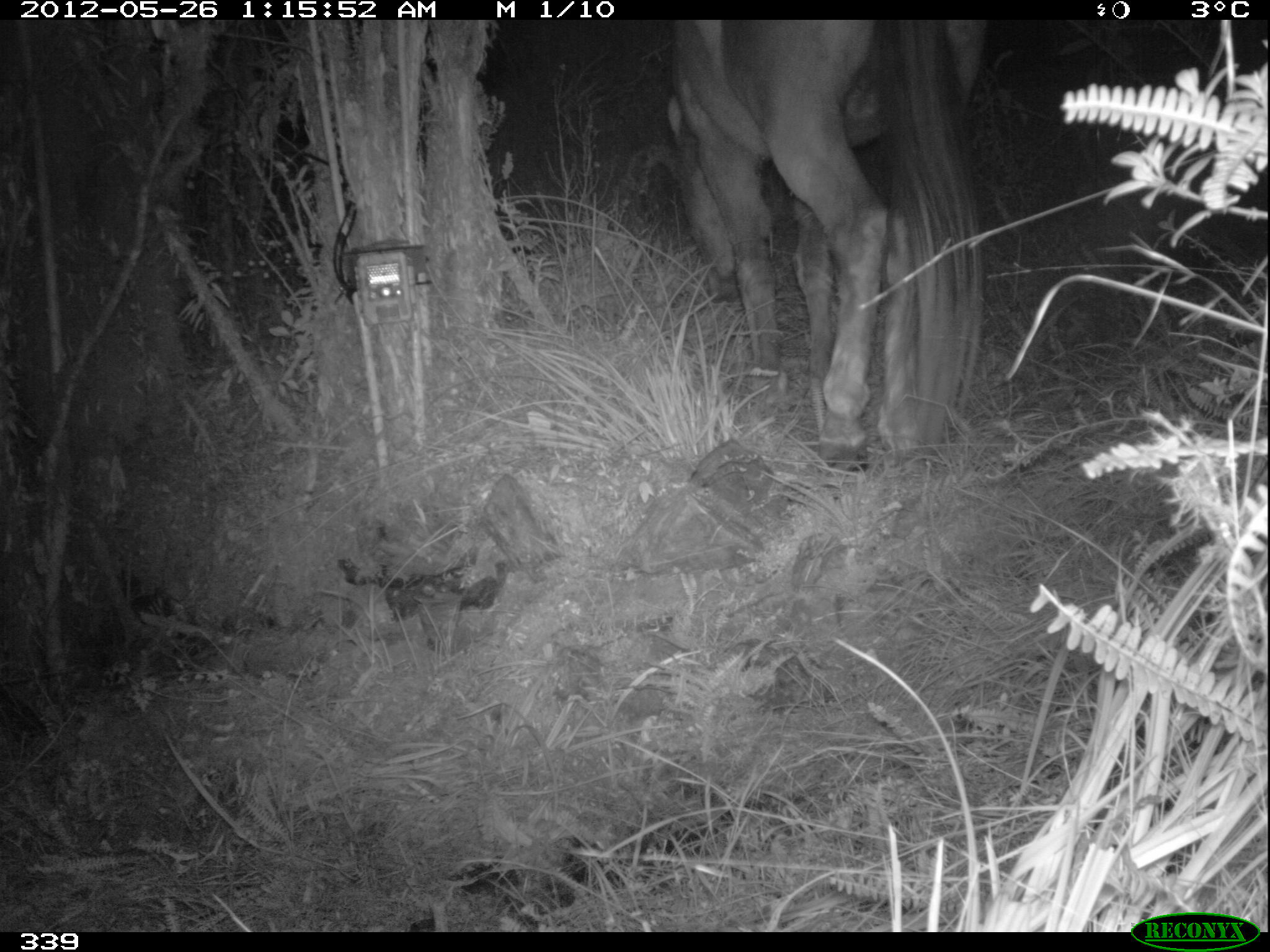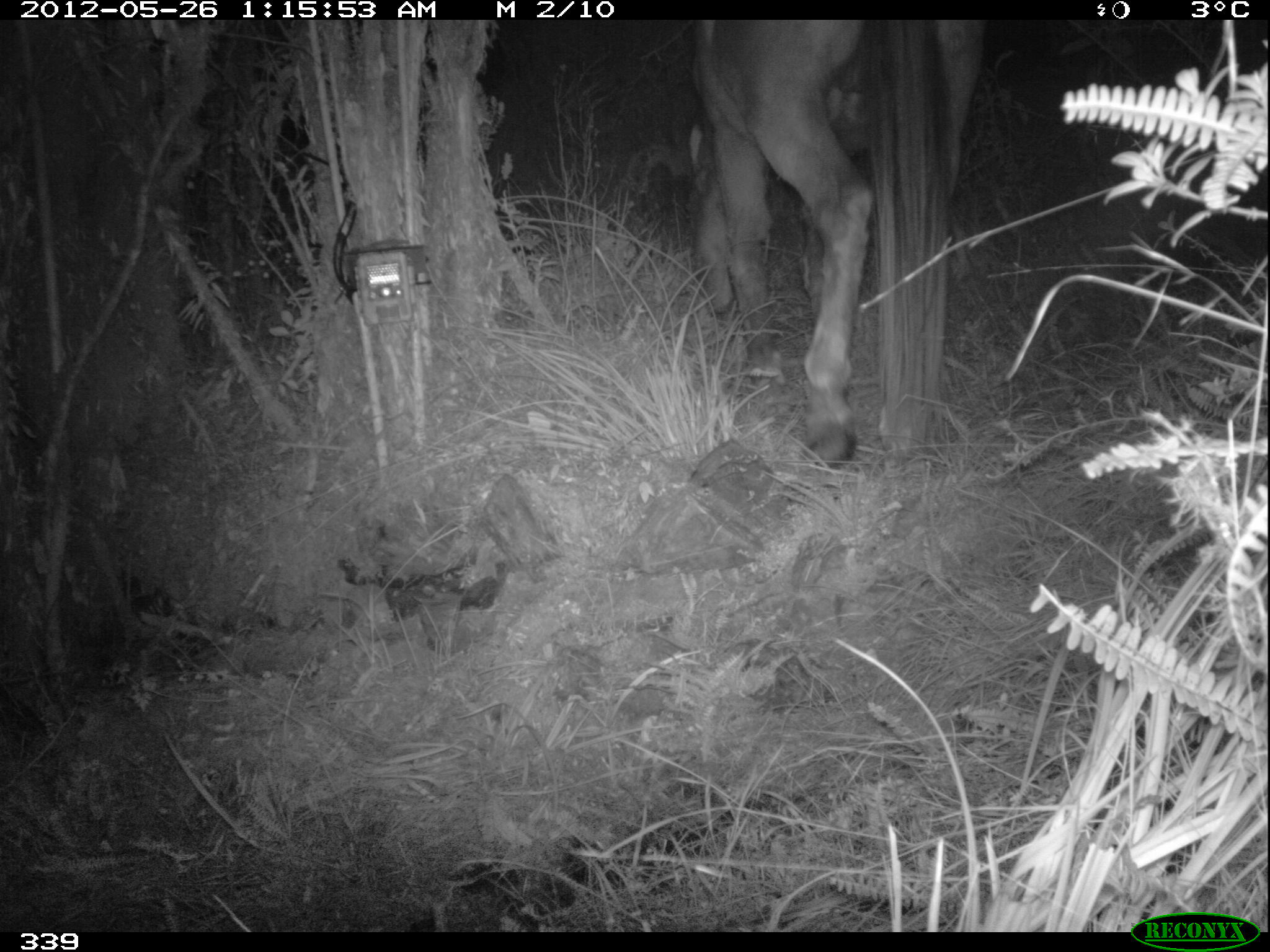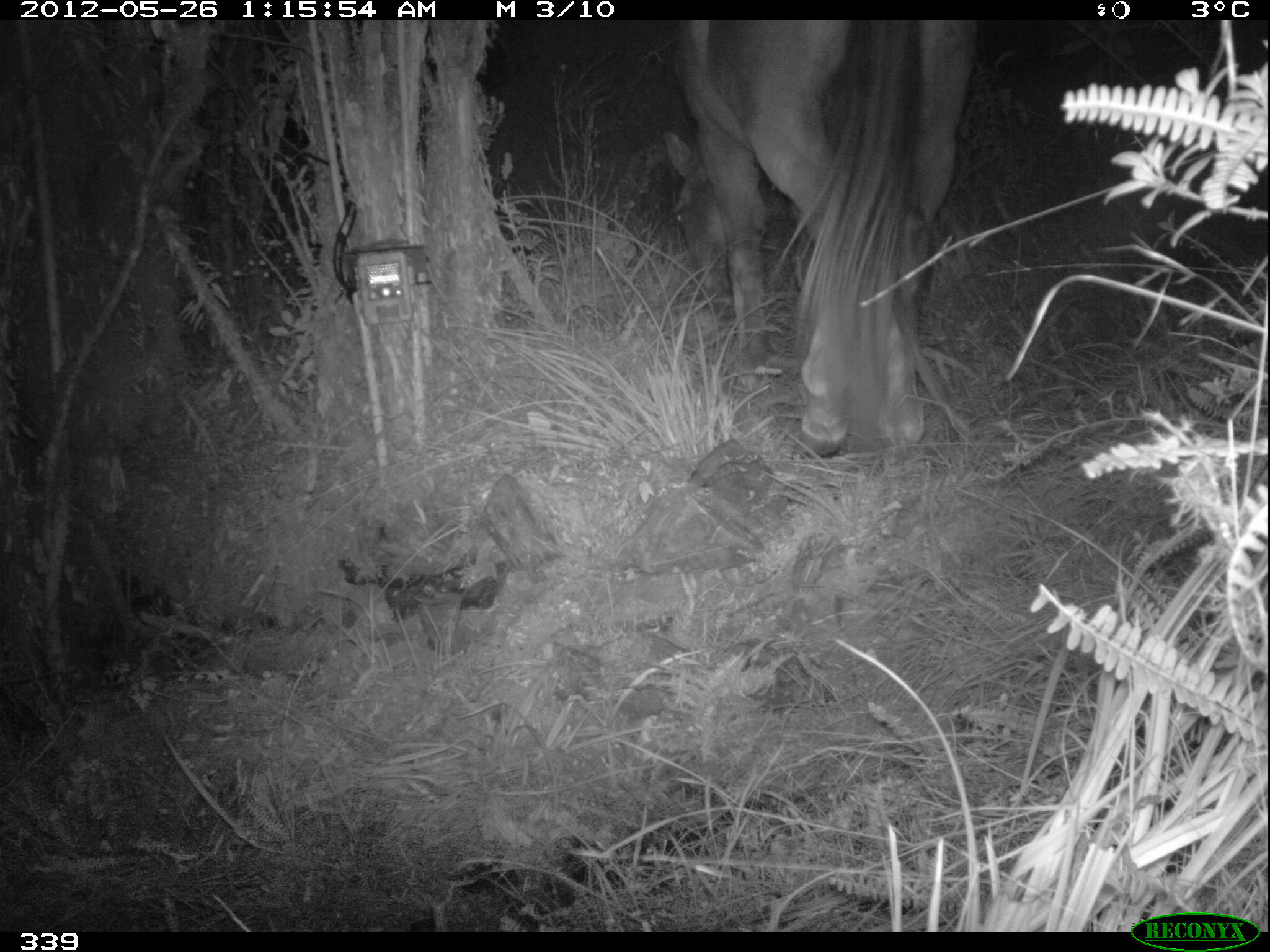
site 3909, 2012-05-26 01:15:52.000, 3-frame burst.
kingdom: Animalia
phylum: Chordata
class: Mammalia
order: Perissodactyla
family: Equidae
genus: Equus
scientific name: Equus caballus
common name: domestic horse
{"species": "Equus caballus (domestic horse)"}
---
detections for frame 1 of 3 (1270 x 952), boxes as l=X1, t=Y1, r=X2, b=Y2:
equus caballus: l=644, t=11, r=995, b=475